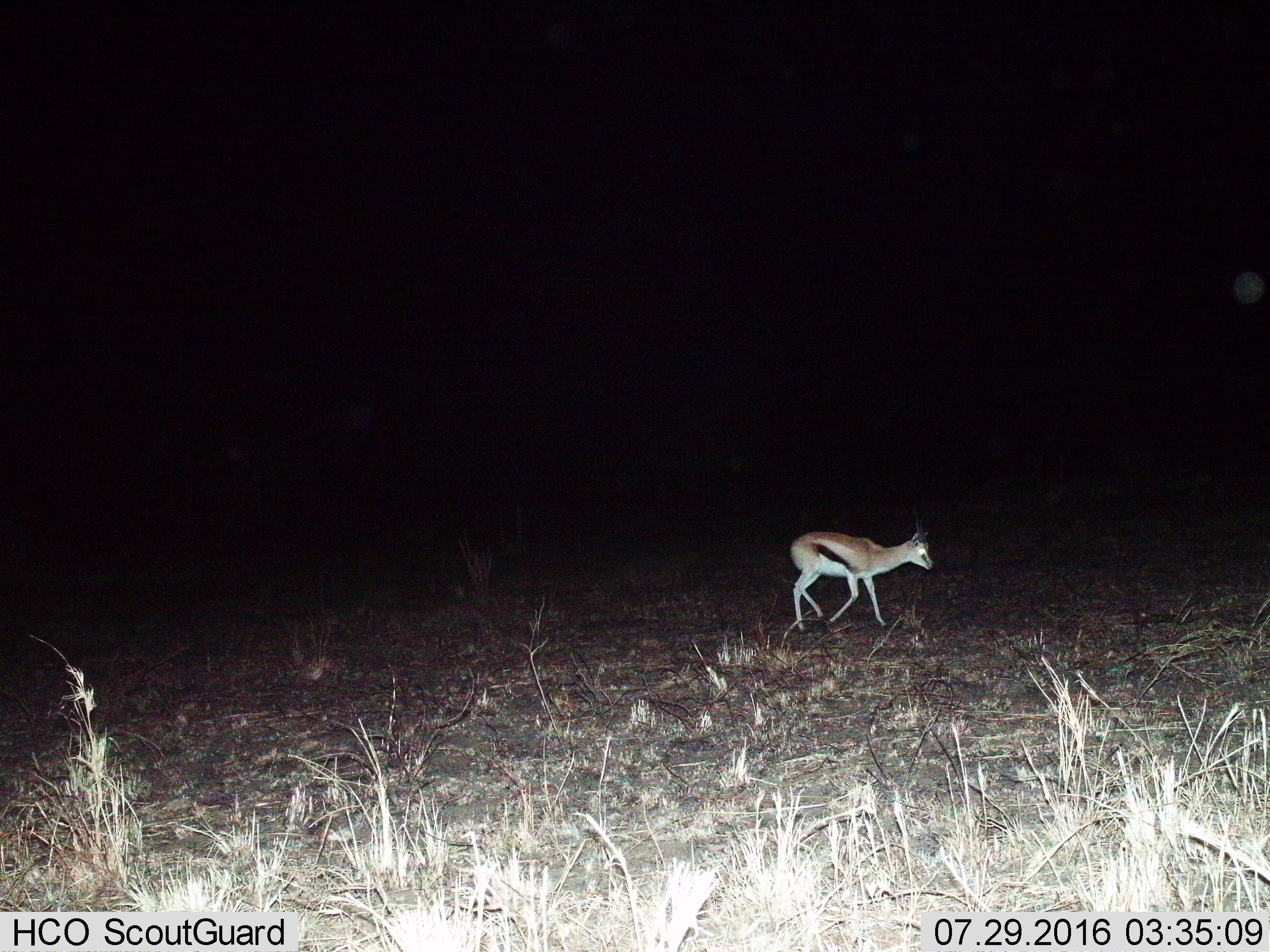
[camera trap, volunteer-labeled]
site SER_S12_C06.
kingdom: Animalia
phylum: Chordata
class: Mammalia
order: Artiodactyla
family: Bovidae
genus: Eudorcas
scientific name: Eudorcas thomsonii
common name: thomson's gazelle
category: gazellethomsons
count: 1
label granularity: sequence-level